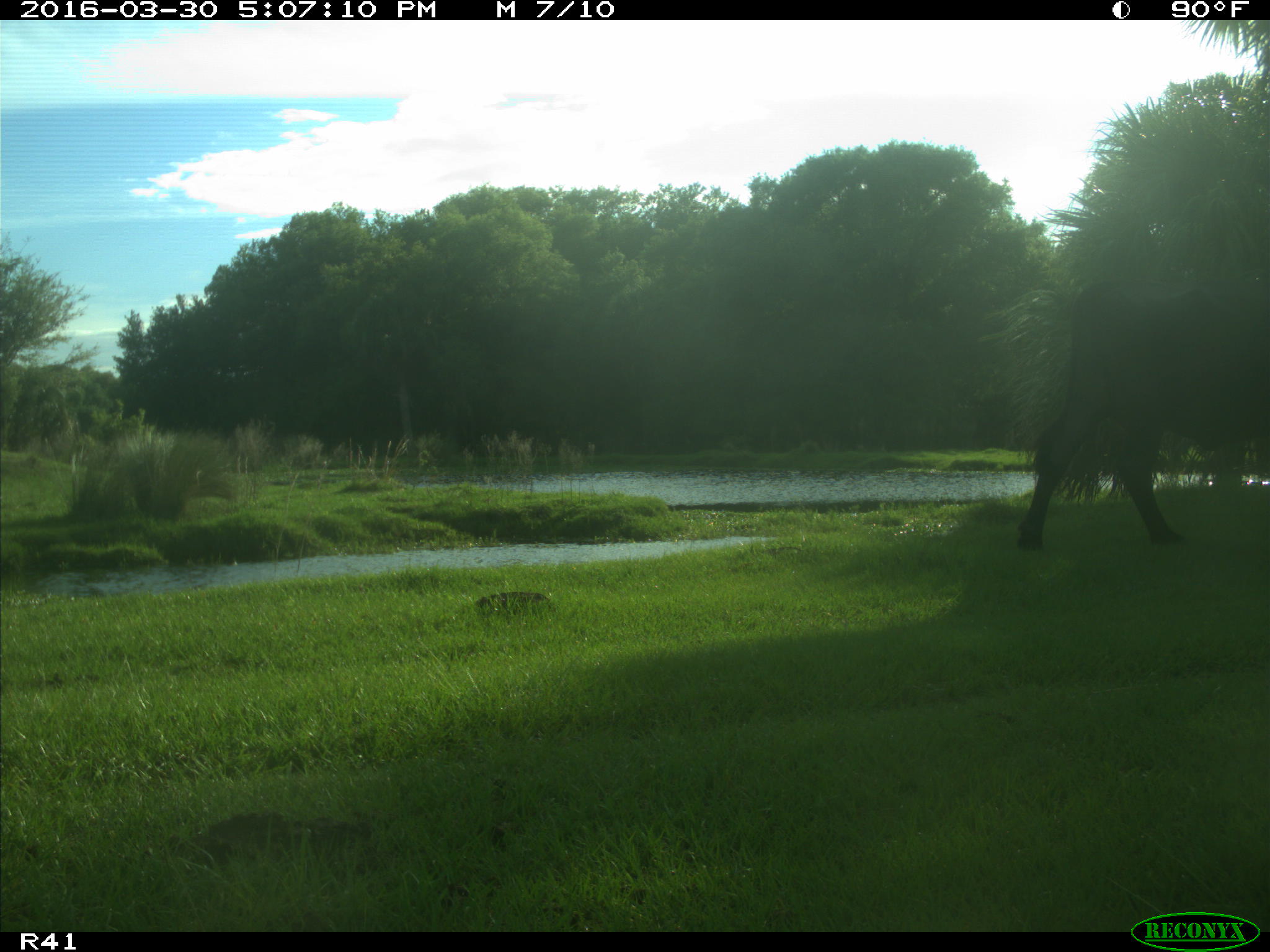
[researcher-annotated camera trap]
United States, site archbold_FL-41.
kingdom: Animalia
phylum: Chordata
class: Mammalia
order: Artiodactyla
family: Bovidae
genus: Bos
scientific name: Bos taurus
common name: domestic cow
Bos taurus (domestic cow).